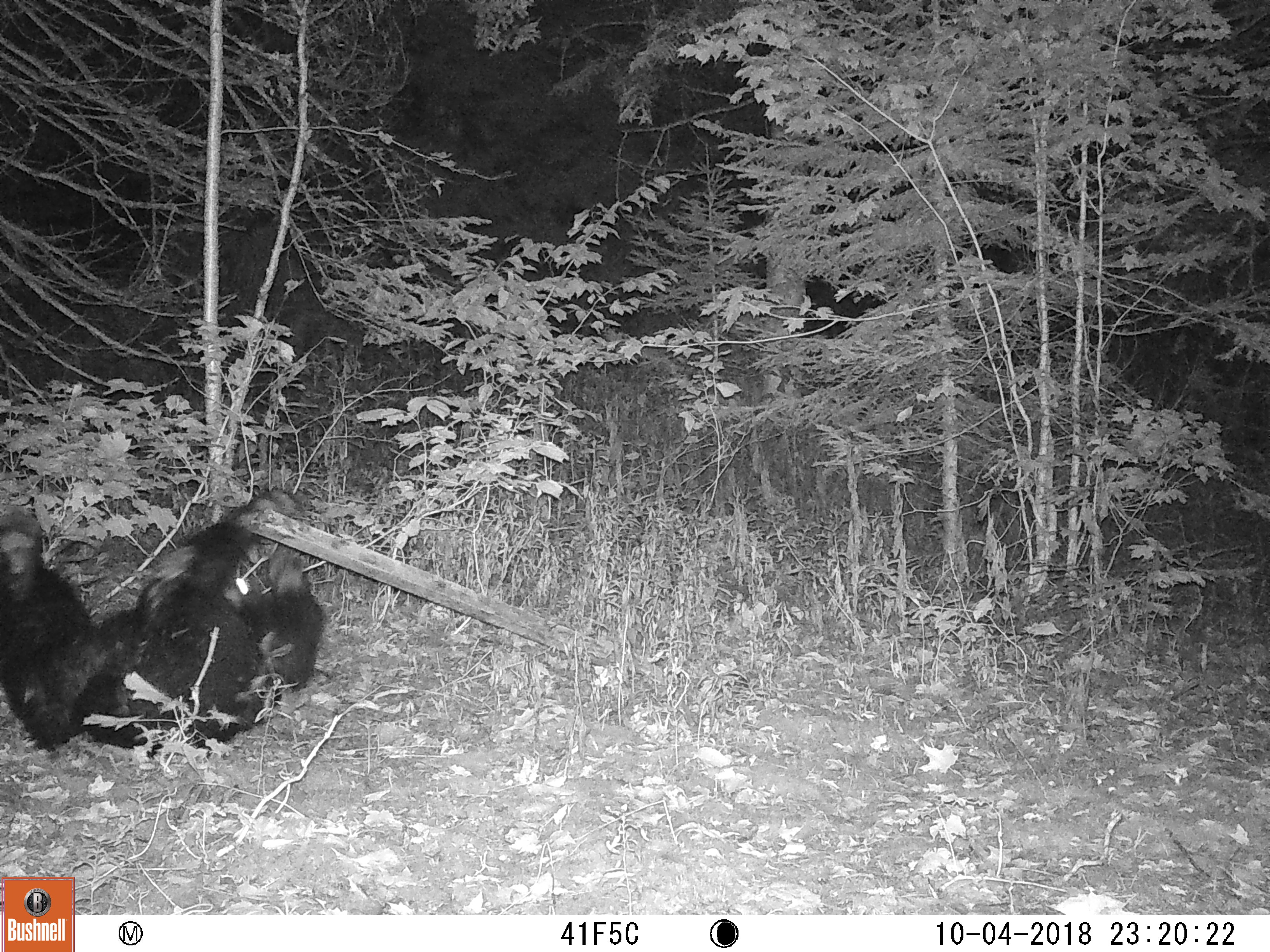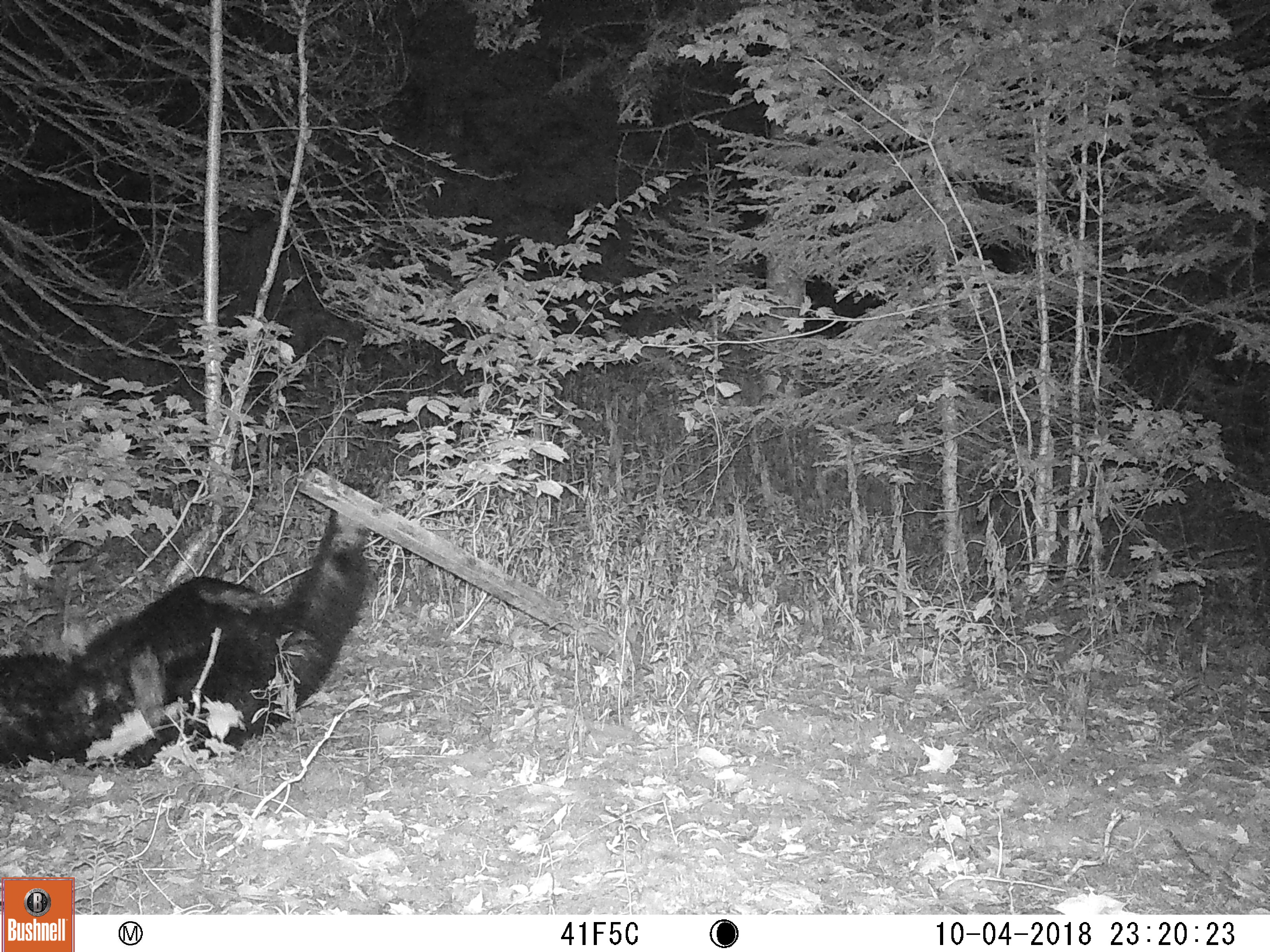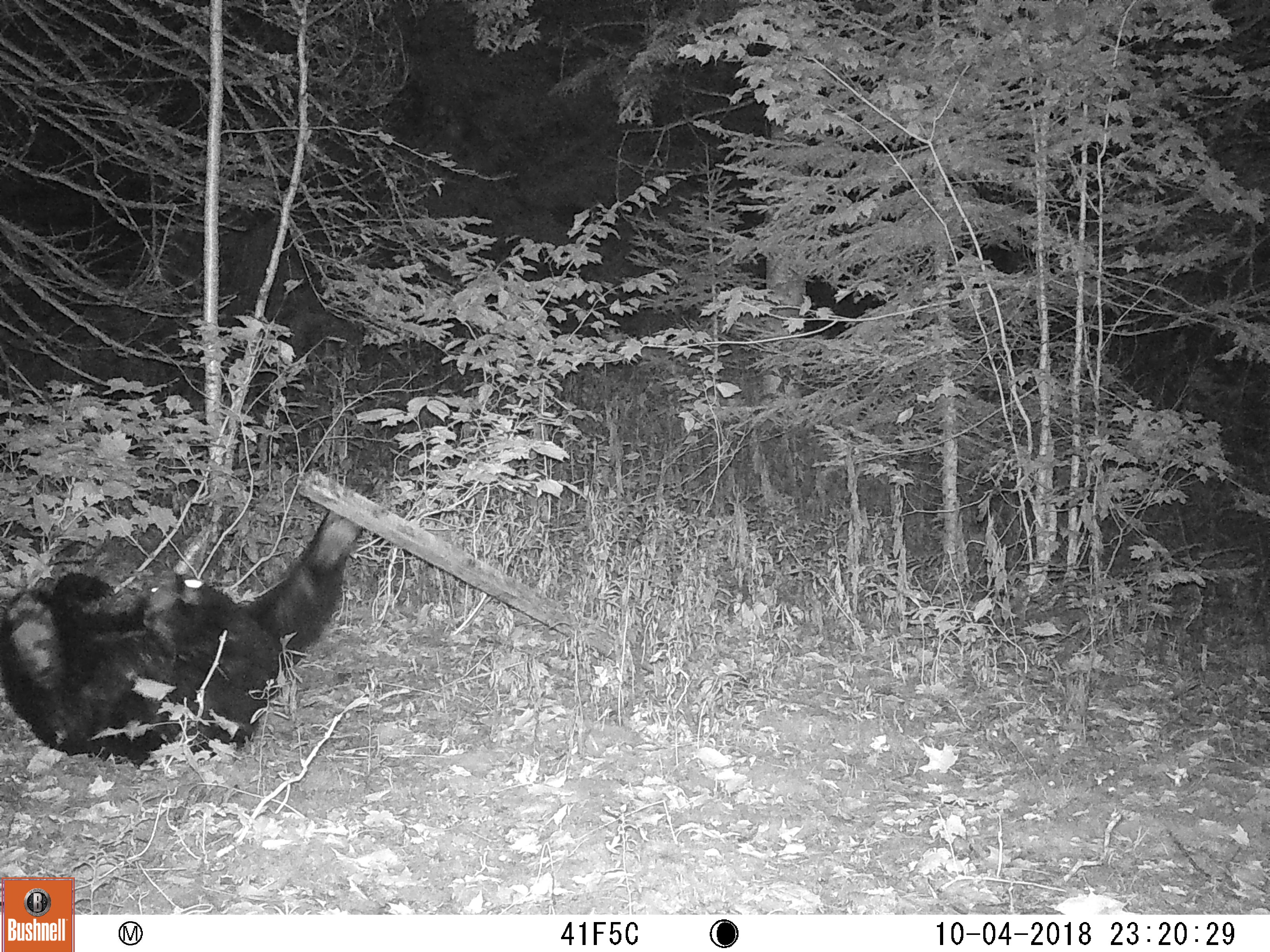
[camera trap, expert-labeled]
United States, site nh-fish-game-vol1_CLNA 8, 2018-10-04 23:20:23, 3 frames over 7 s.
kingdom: Animalia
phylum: Chordata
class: Mammalia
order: Carnivora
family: Ursidae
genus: Ursus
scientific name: Ursus americanus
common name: black bear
Black bear (Ursus americanus).